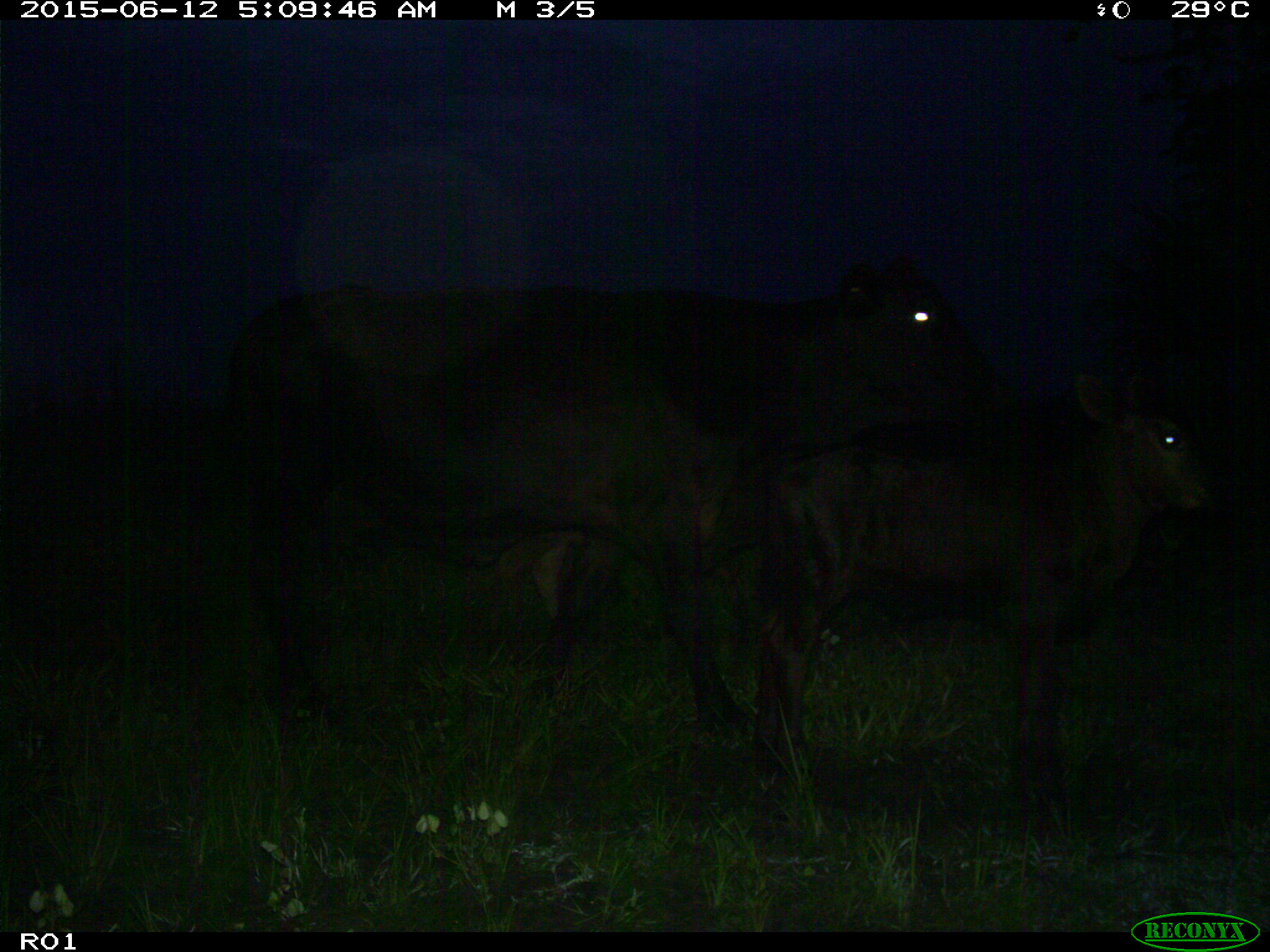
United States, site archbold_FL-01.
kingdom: Animalia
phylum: Chordata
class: Mammalia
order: Artiodactyla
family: Bovidae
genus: Bos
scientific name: Bos taurus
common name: domestic cow